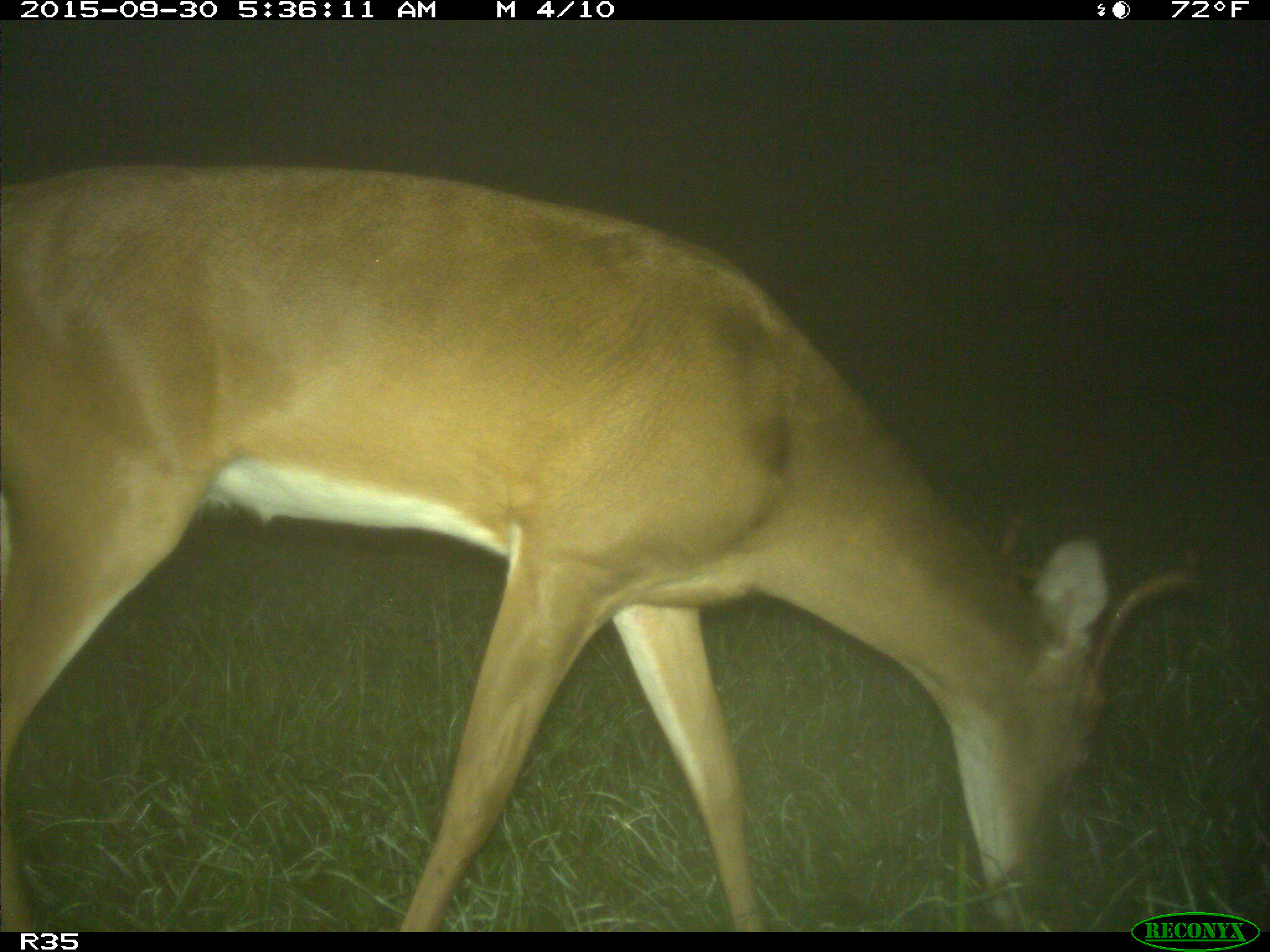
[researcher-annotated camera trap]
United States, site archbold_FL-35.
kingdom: Animalia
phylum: Chordata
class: Mammalia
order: Artiodactyla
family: Cervidae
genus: Odocoileus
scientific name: Odocoileus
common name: deer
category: unidentified deer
Unidentified deer (deer) (Odocoileus).